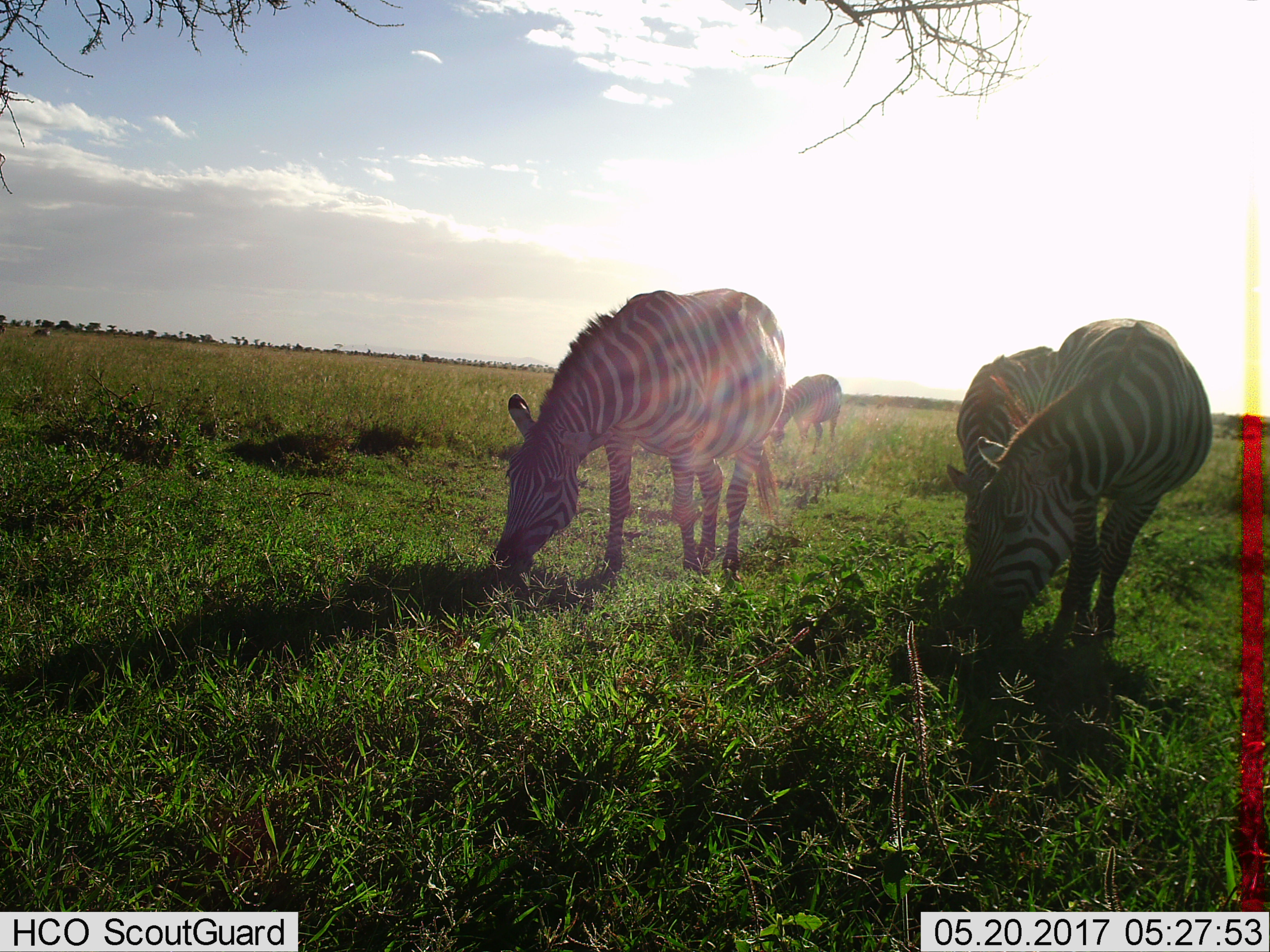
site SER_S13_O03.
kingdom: Animalia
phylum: Chordata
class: Mammalia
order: Perissodactyla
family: Equidae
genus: Equus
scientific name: Equus quagga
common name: plains zebra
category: zebraplains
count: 4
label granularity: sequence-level